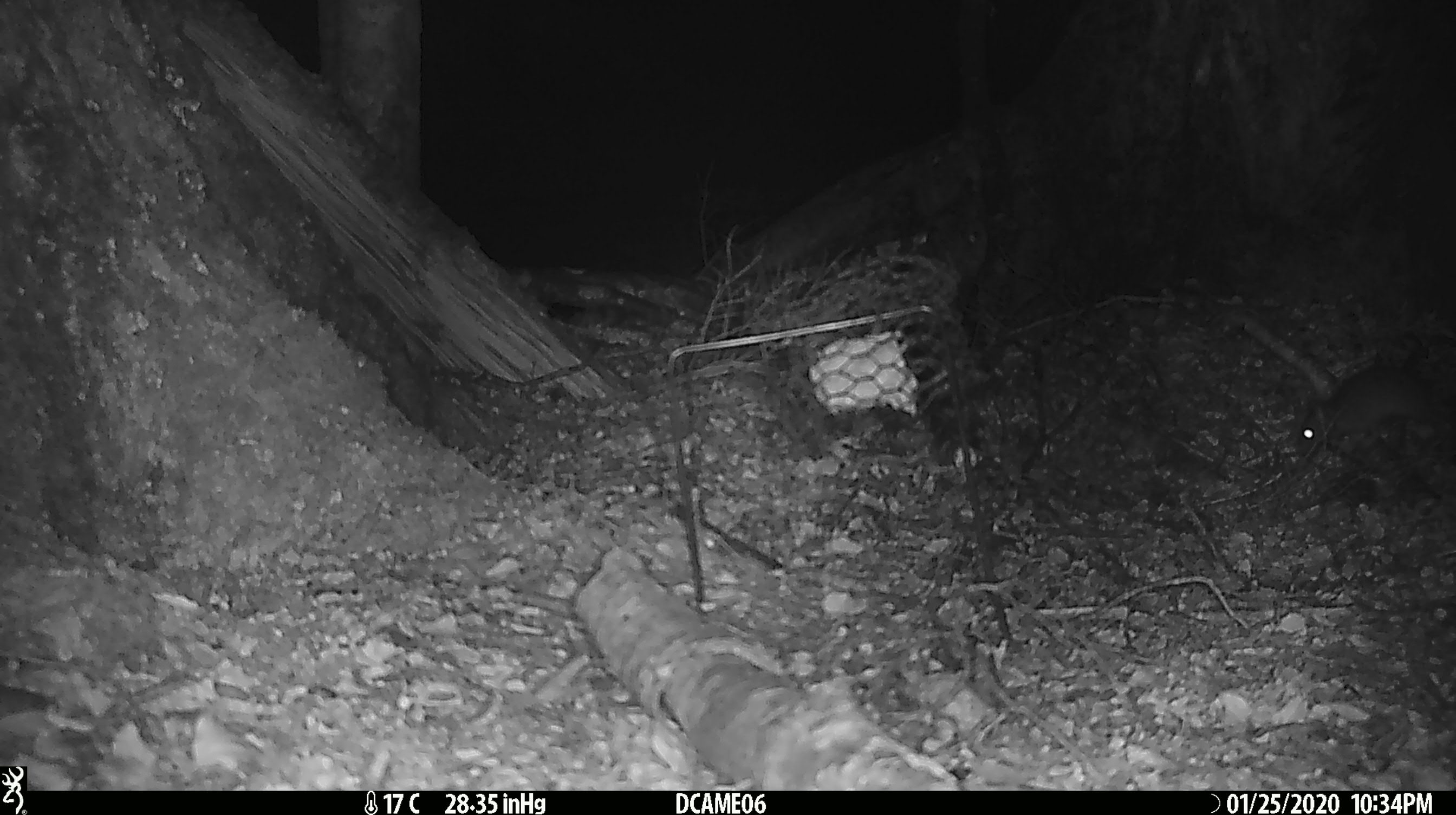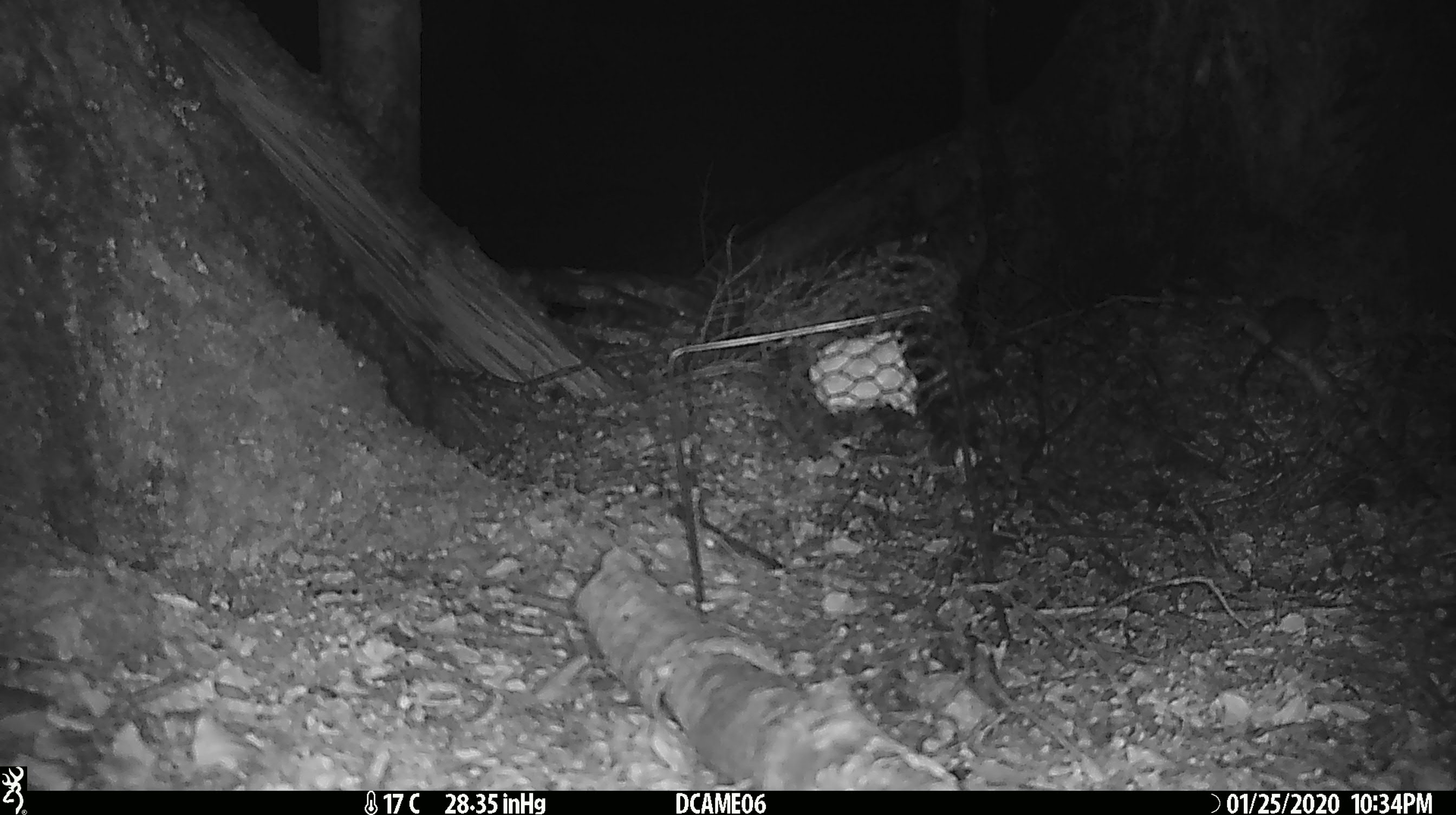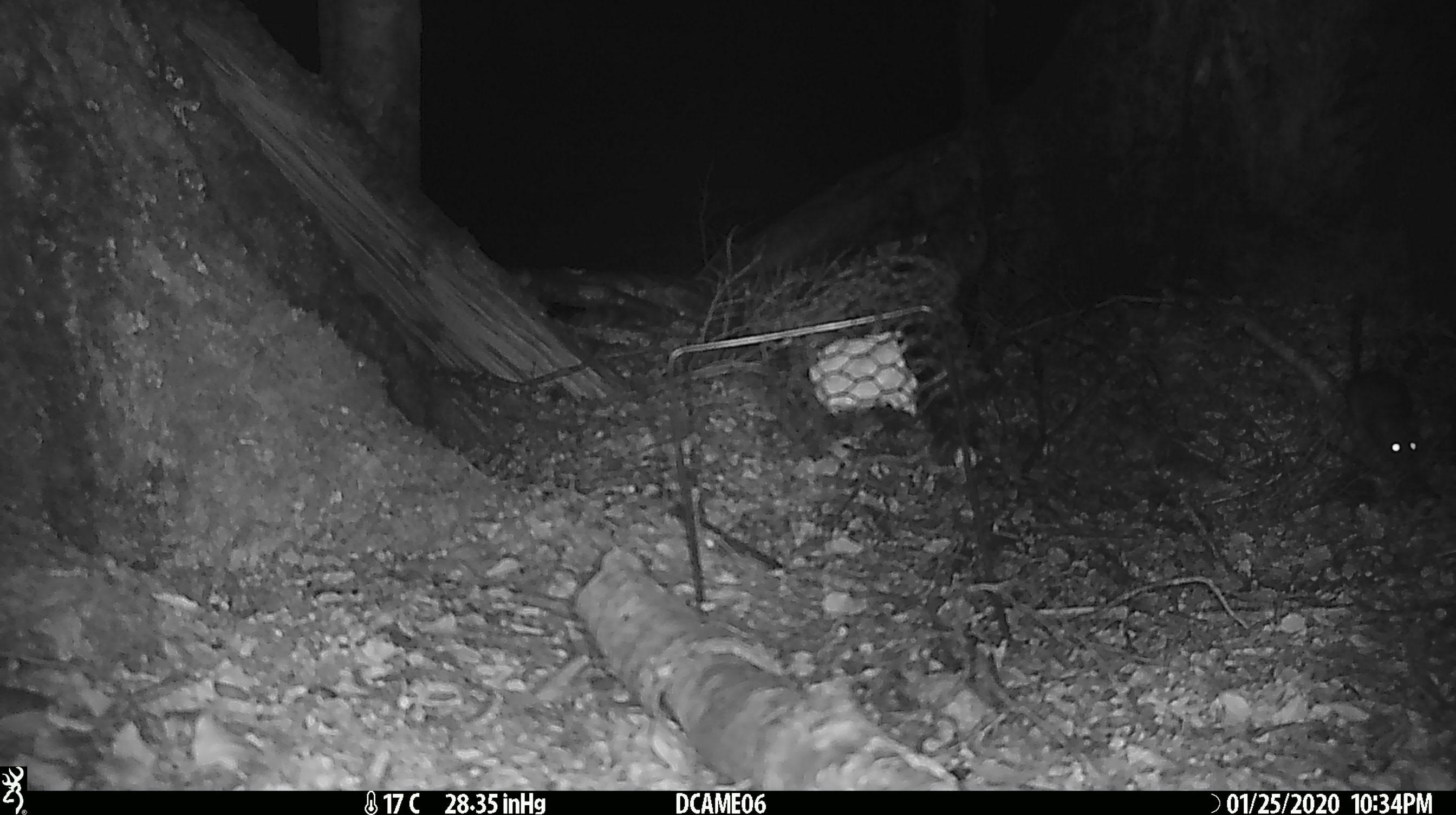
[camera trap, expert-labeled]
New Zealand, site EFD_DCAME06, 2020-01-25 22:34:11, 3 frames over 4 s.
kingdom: Animalia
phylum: Chordata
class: Mammalia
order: Rodentia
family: Muridae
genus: Rattus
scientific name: Rattus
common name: rat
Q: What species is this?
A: Rat (Rattus).